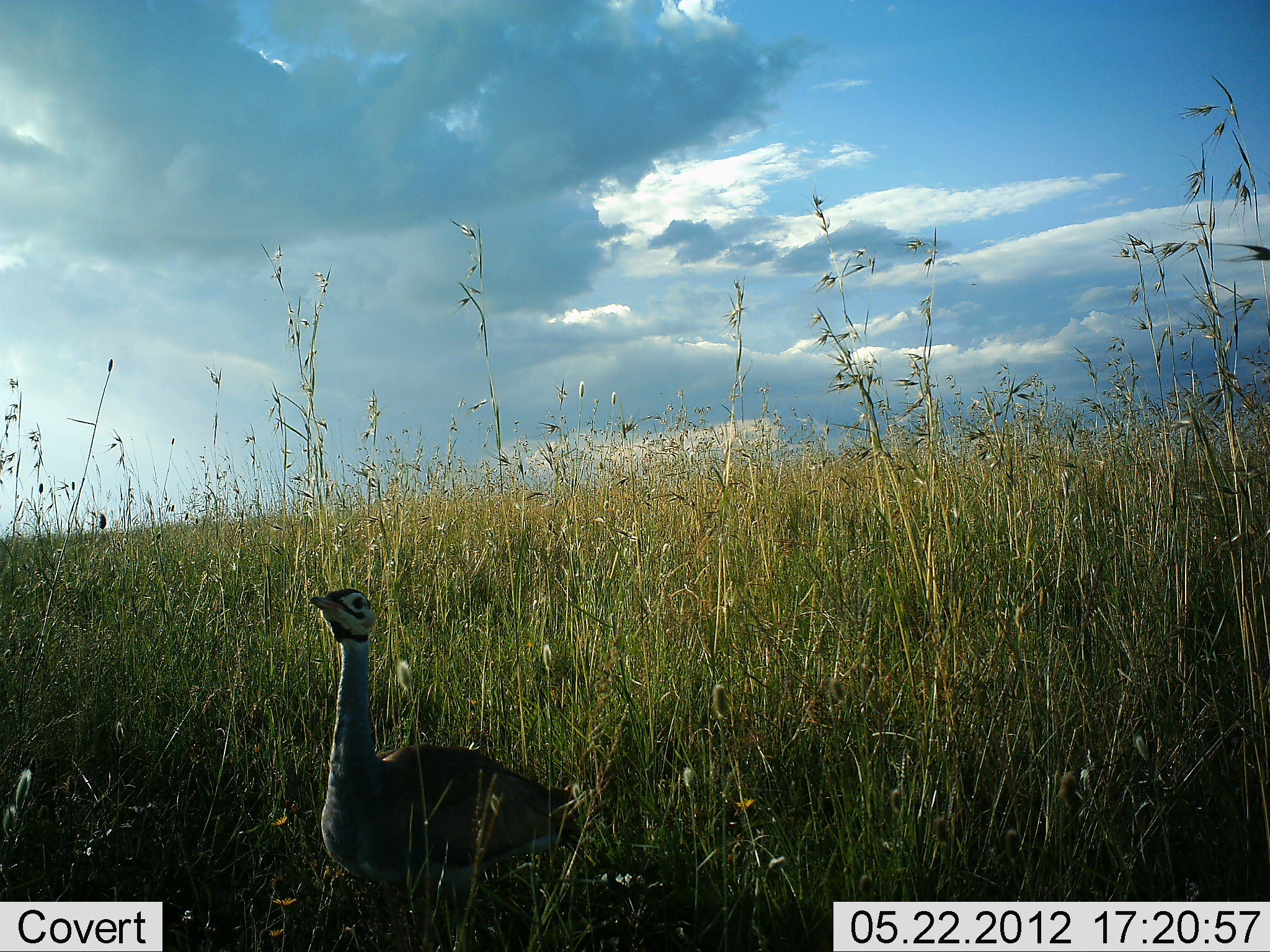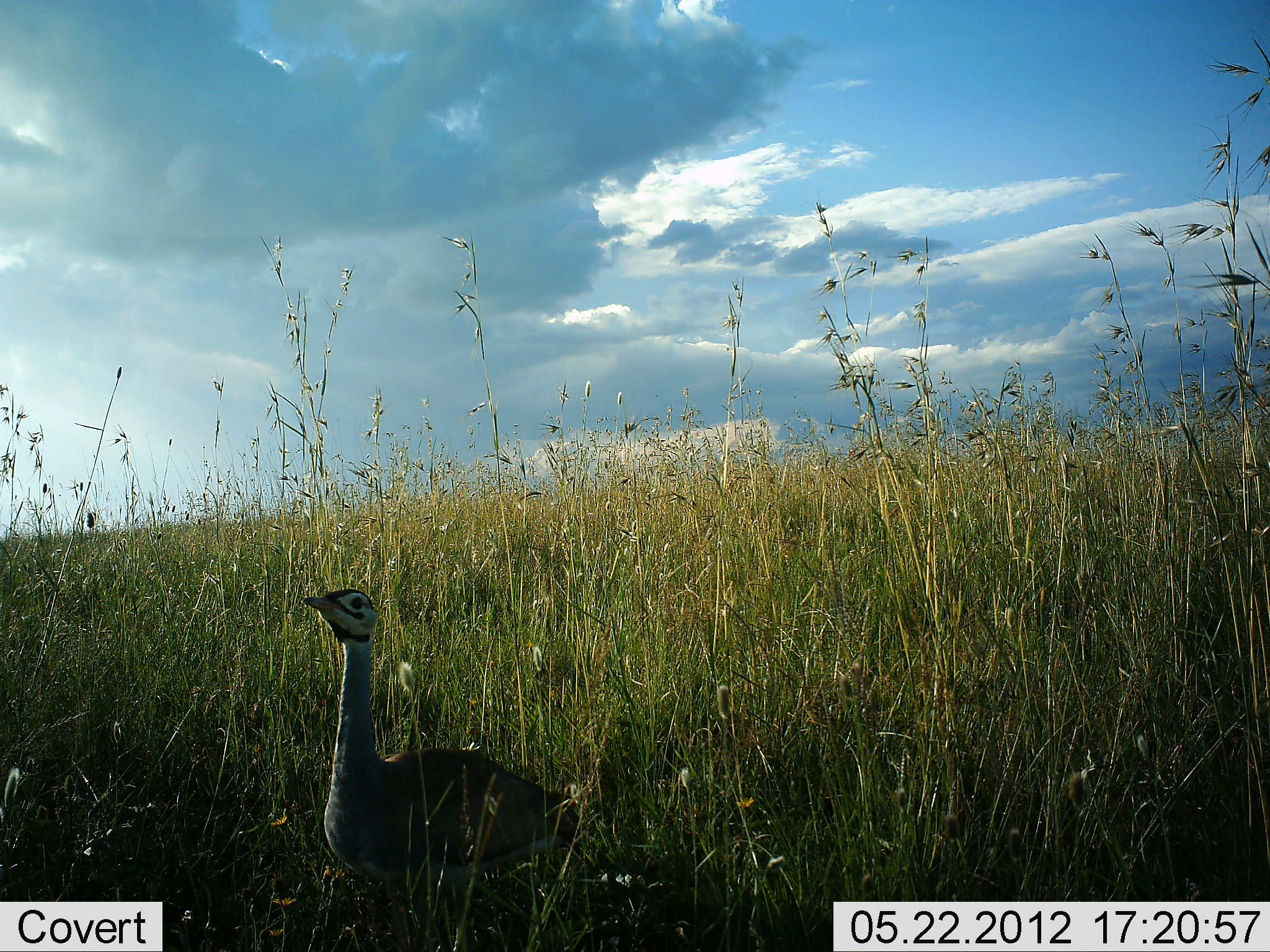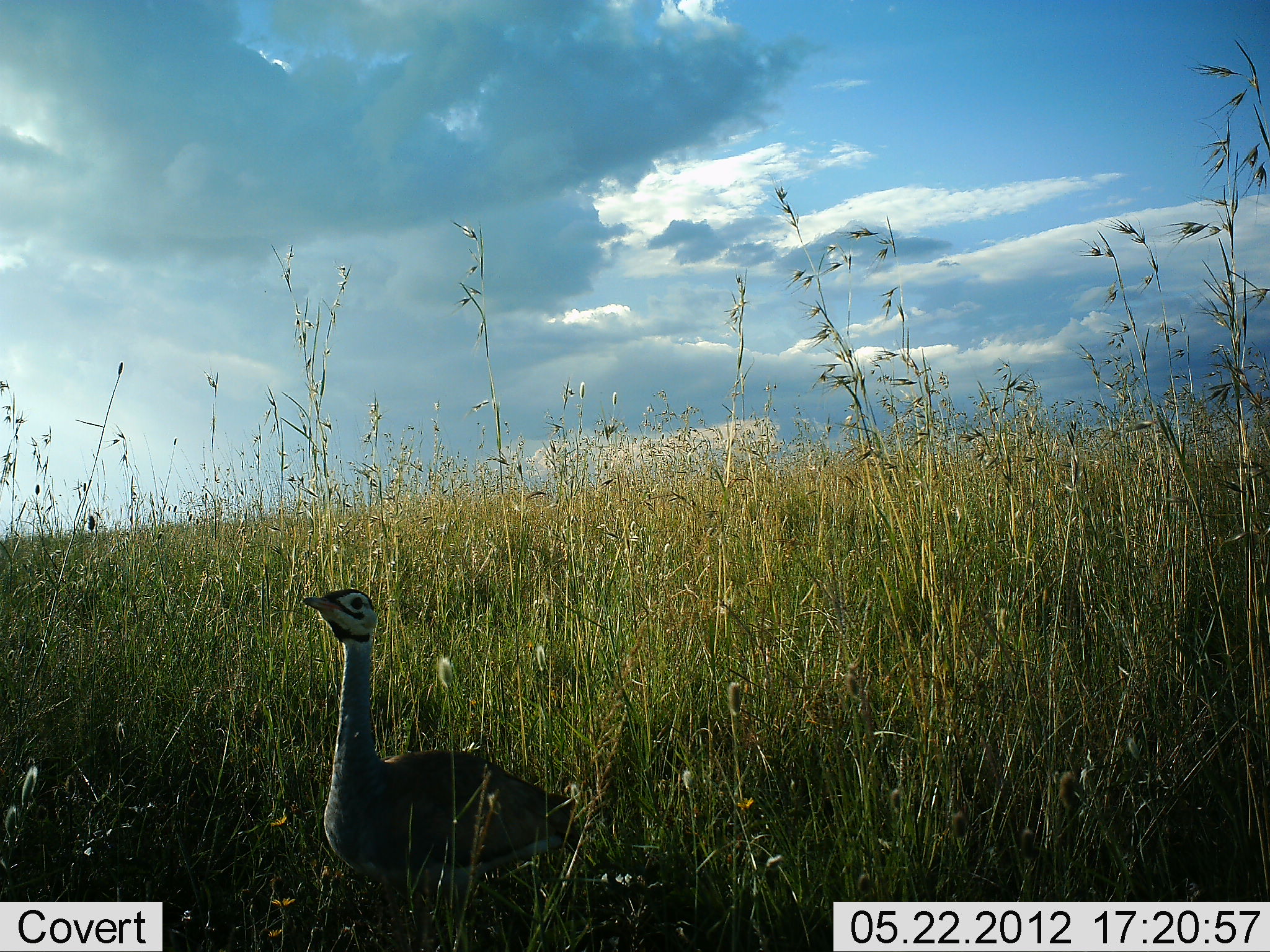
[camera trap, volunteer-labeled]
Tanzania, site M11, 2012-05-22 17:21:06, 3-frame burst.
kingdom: Animalia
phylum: Chordata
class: Aves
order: Otidiformes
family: Otididae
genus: Ardeotis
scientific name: Ardeotis kori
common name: kori bustard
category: koribustard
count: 1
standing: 90%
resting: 10%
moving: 10%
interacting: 0%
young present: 0%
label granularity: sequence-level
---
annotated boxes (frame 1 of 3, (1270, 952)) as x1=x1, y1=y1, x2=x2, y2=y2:
animal: x1=306, y1=586, x2=587, y2=952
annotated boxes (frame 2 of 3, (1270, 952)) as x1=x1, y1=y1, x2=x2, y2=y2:
animal: x1=298, y1=587, x2=586, y2=952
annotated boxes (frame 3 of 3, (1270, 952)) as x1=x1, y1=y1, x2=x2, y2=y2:
animal: x1=296, y1=586, x2=584, y2=952